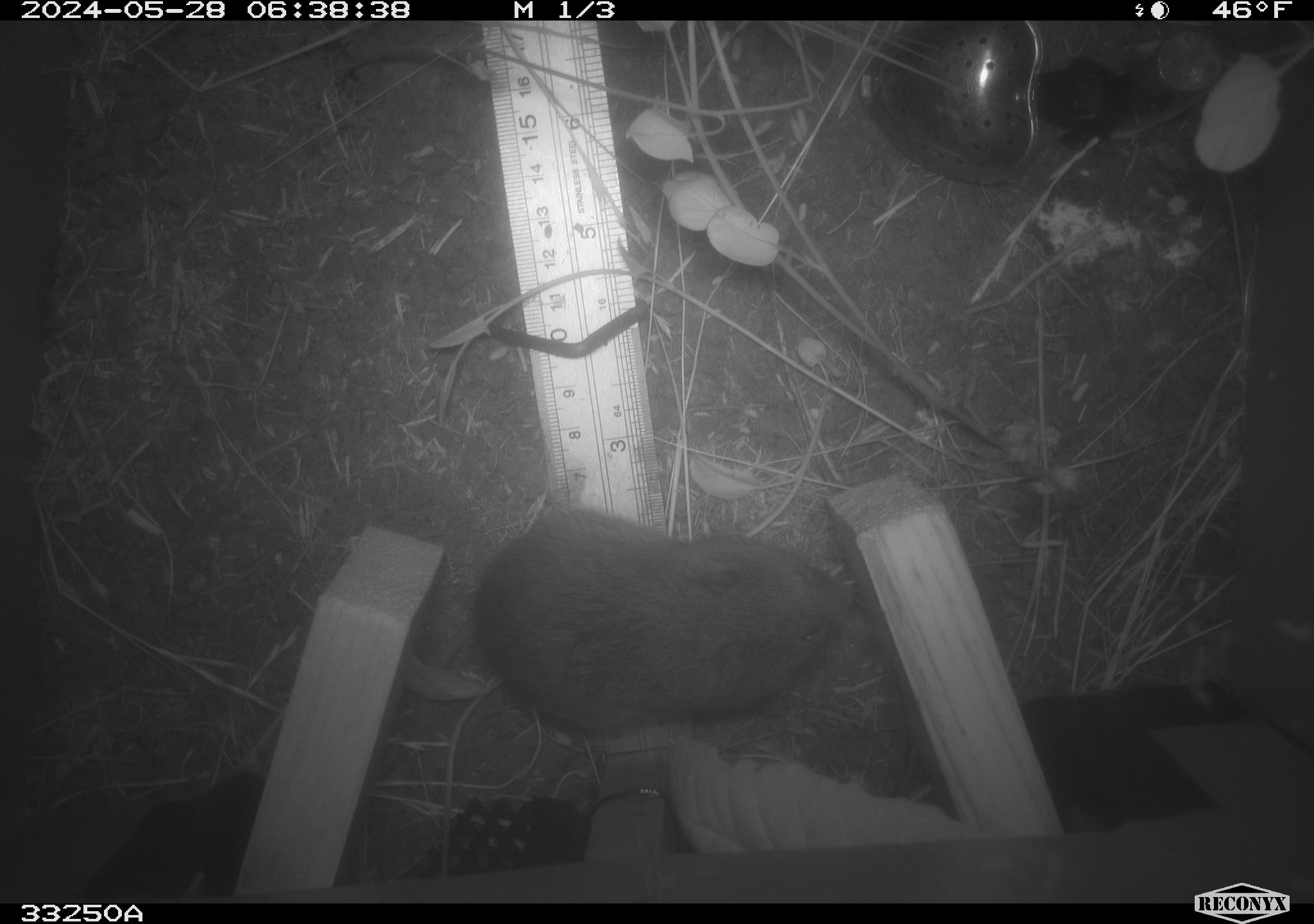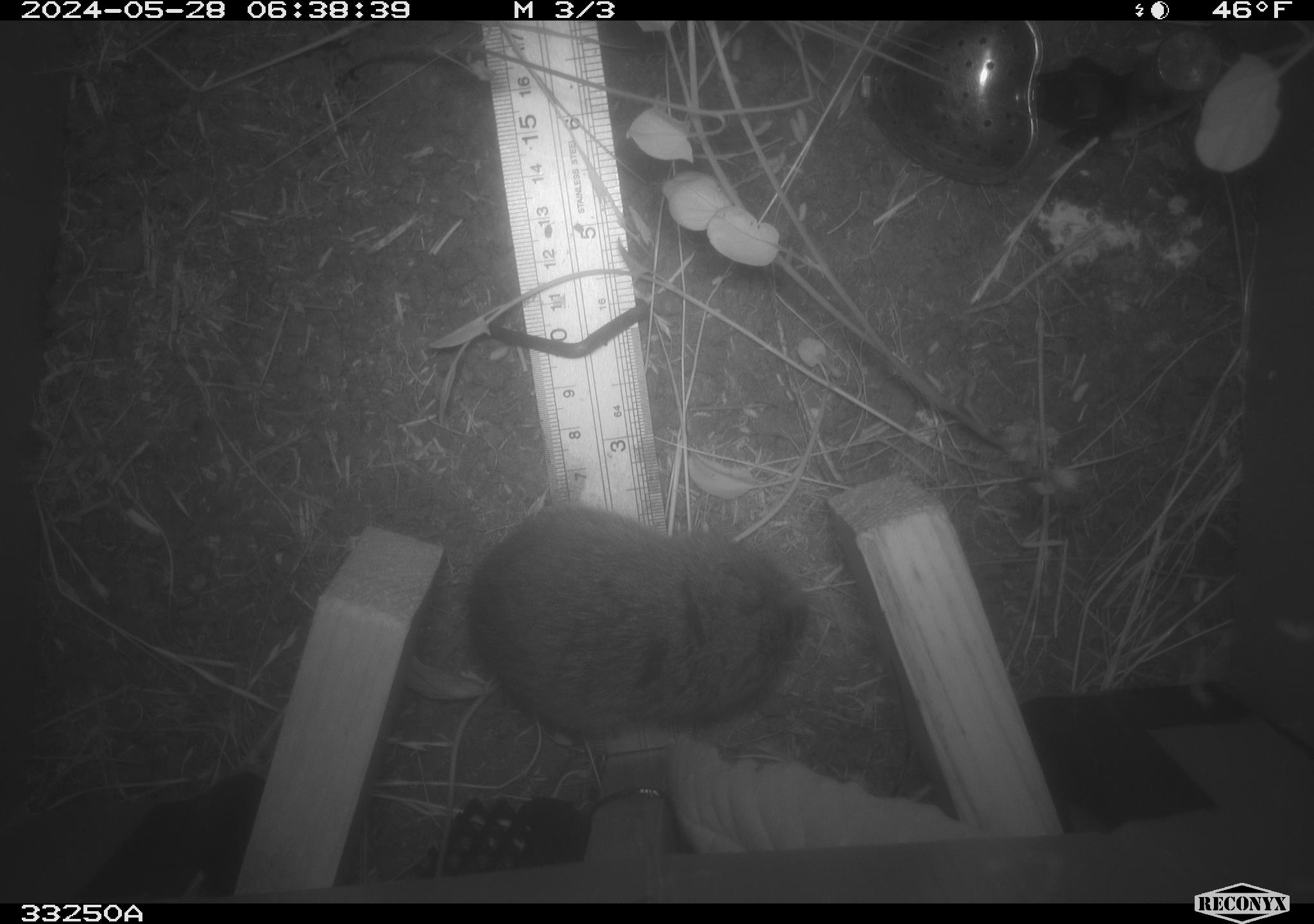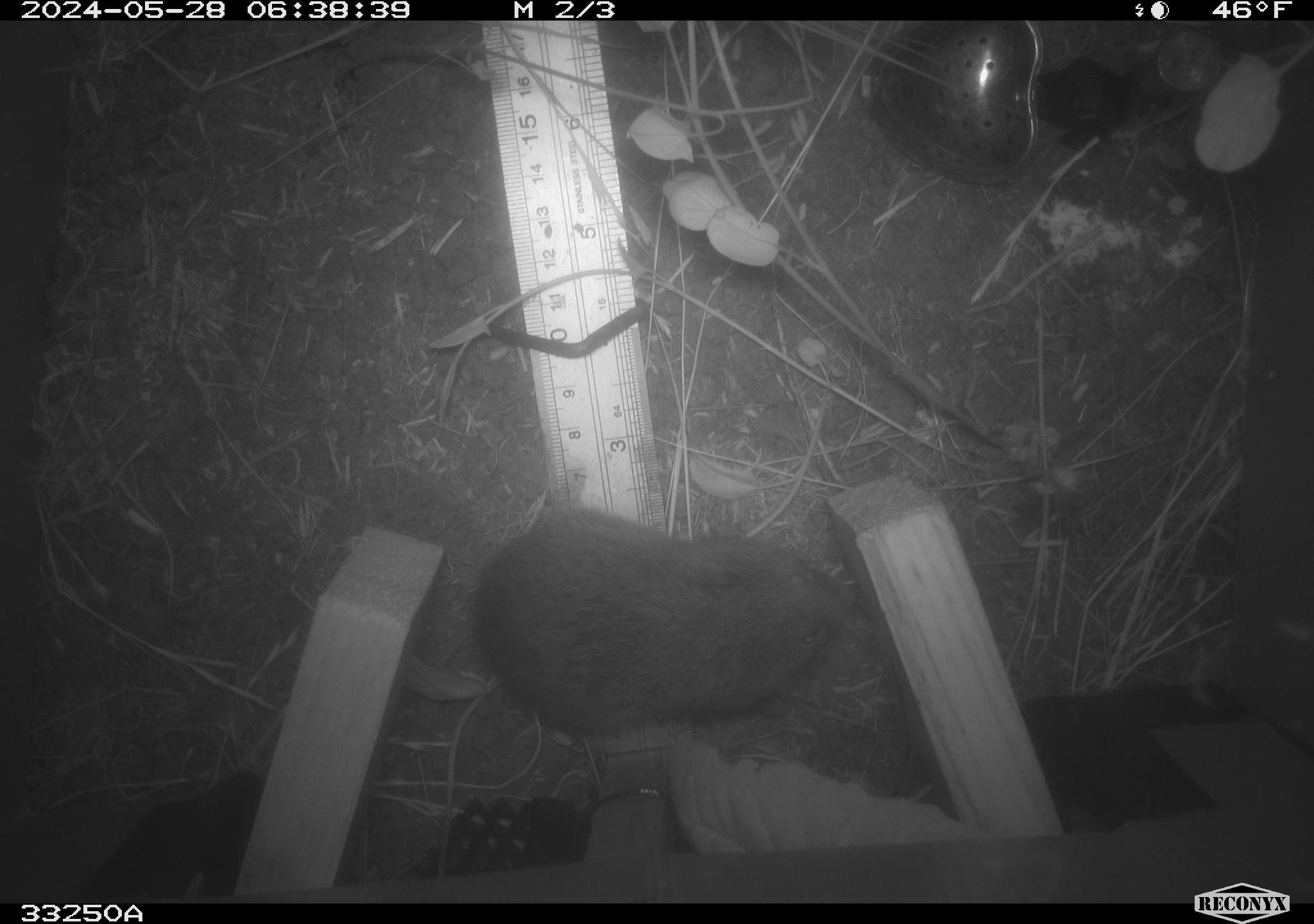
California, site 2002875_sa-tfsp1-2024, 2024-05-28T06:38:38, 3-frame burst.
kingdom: Animalia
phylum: Chordata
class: Mammalia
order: Rodentia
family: Cricetidae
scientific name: Arvicolinae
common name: voles, lemmings, and muskrats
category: arvicolinae subfamily